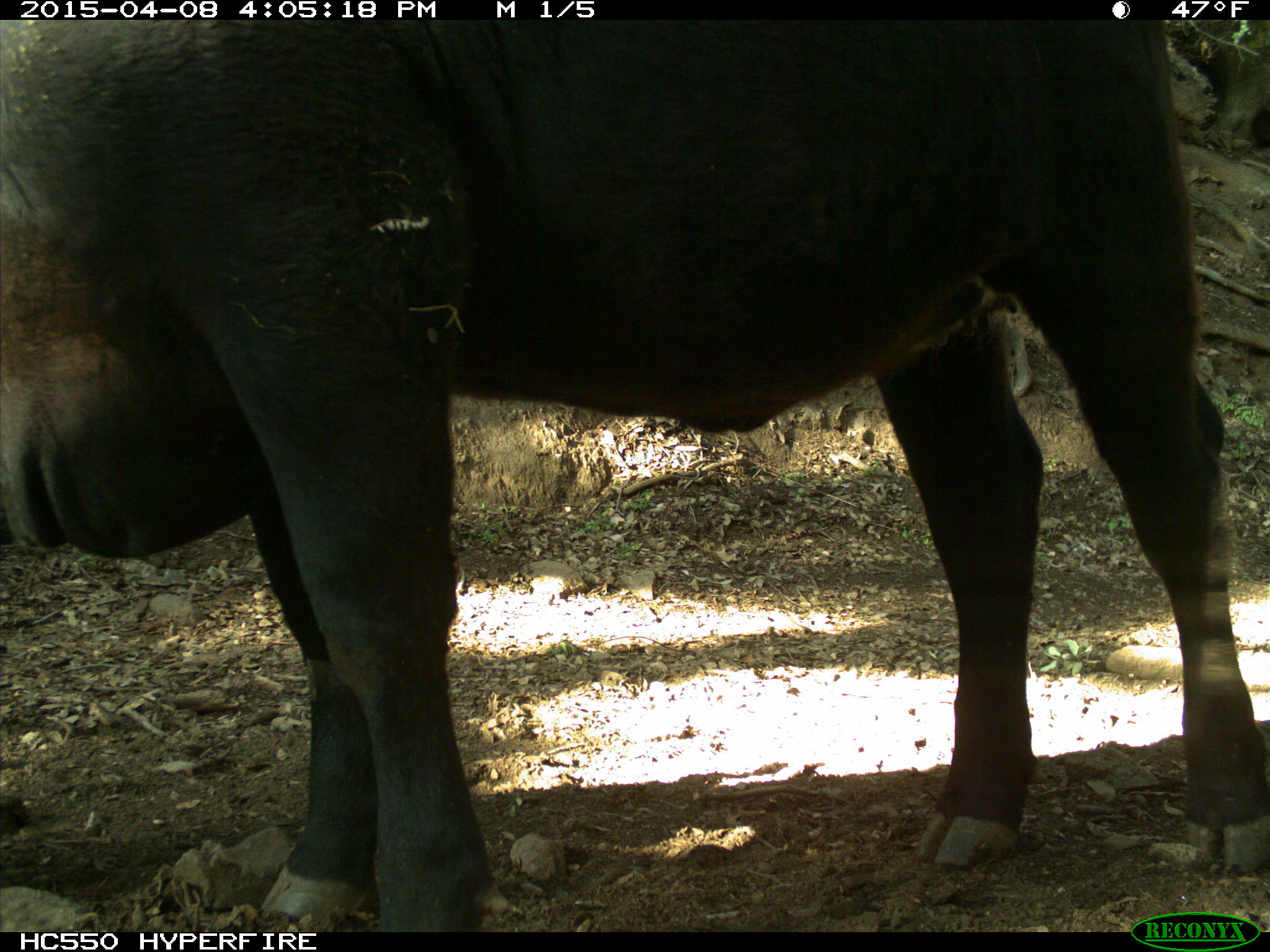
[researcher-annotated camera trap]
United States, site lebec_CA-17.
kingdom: Animalia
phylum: Chordata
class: Mammalia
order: Artiodactyla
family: Bovidae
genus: Bos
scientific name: Bos taurus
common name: domestic cow